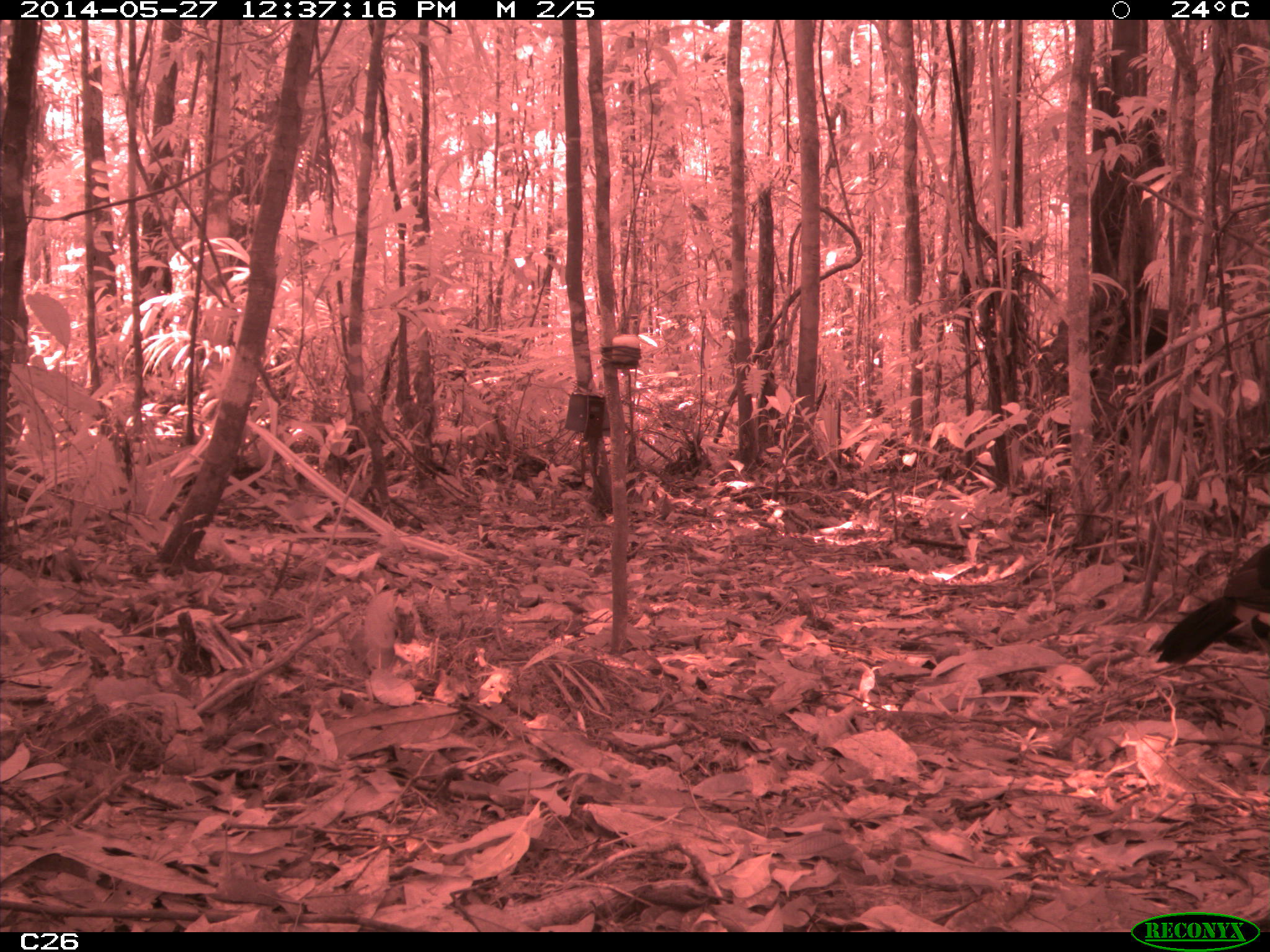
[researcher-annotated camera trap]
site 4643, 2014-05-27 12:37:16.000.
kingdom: Animalia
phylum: Chordata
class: Aves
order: Galliformes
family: Cracidae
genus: Crax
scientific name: Crax alector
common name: black curassow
Crax alector (black curassow), count 2, age adult.